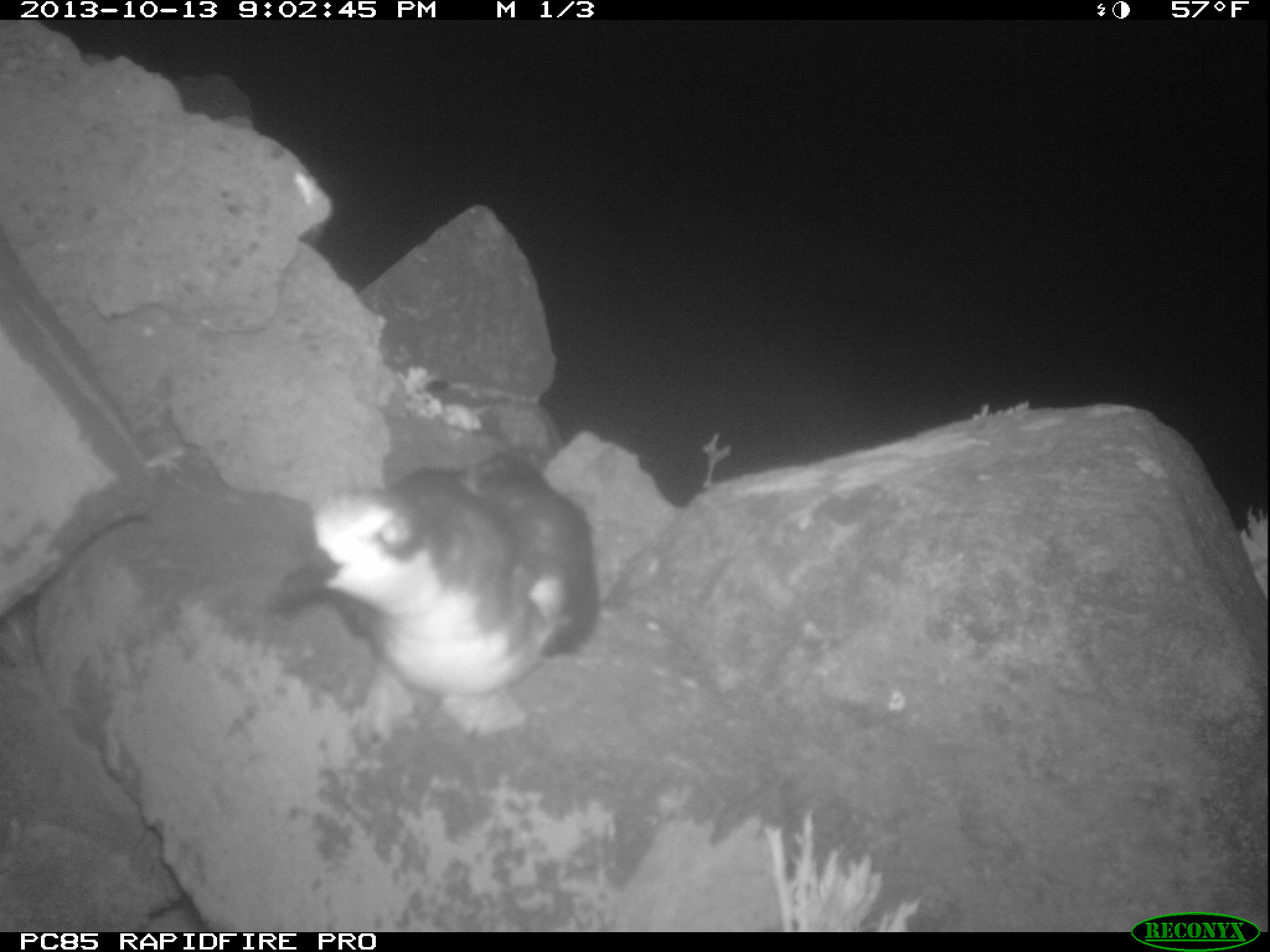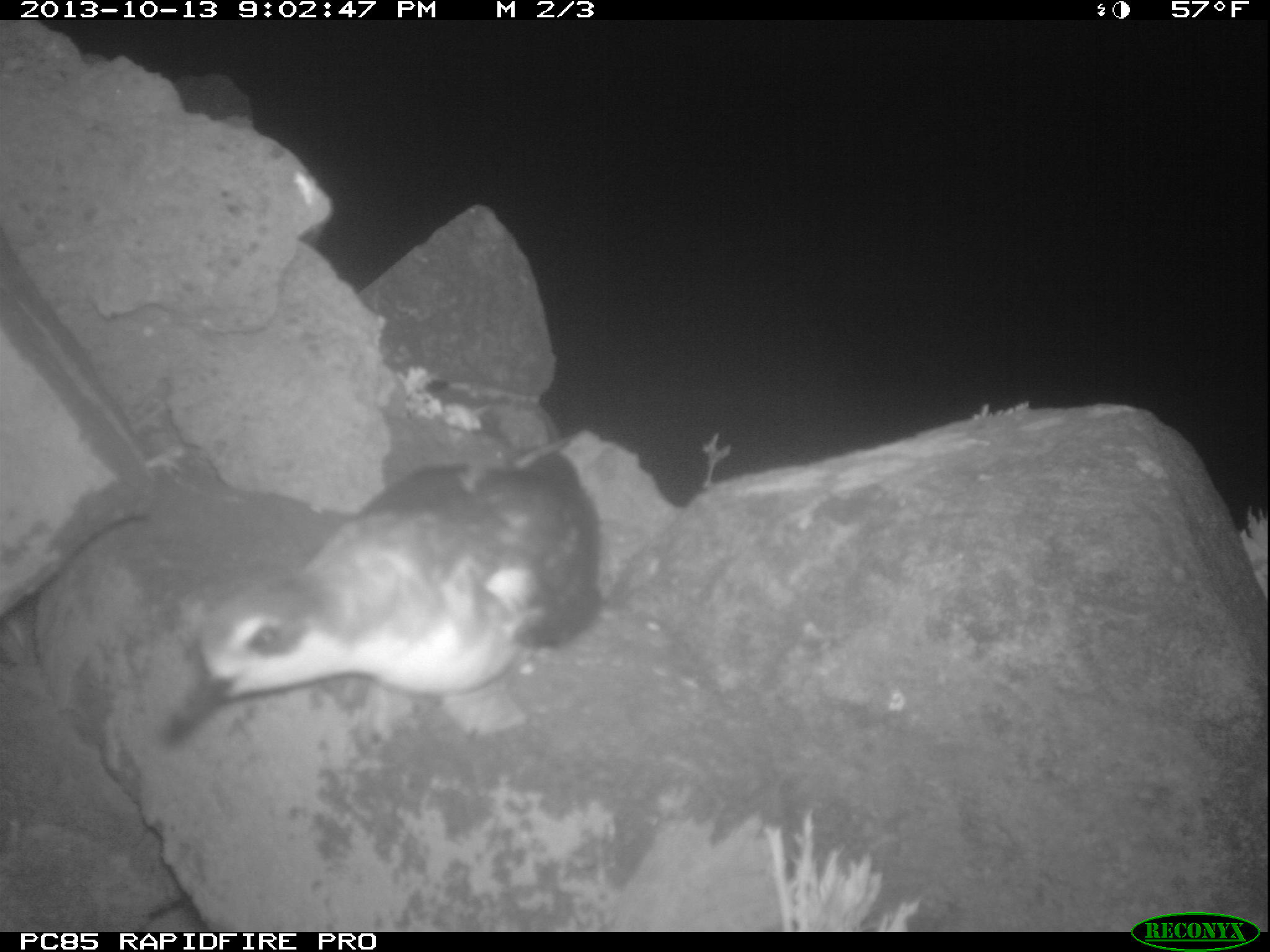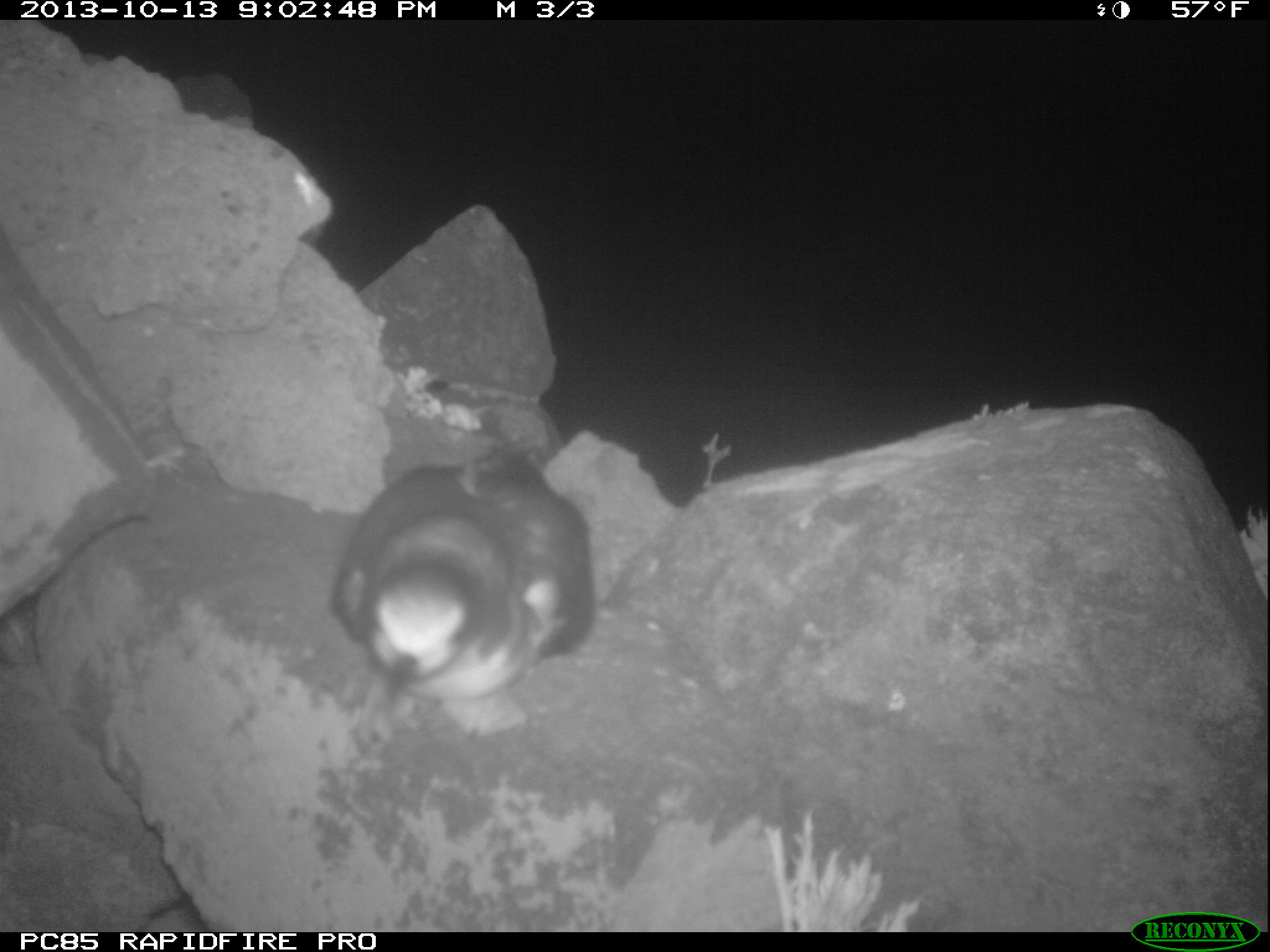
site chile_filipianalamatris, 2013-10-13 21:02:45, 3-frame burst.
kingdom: Animalia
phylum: Chordata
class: Aves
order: Procellariiformes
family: Procellariidae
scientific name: Procellariidae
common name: petrel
Petrel (Procellariidae).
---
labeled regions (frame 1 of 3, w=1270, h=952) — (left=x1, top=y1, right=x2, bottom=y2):
petrel: (left=261, top=455, right=597, bottom=741)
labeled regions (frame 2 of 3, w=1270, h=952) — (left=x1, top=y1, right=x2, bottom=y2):
petrel: (left=165, top=450, right=604, bottom=746)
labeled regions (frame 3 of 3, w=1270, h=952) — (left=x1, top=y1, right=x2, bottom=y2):
petrel: (left=324, top=438, right=595, bottom=726)